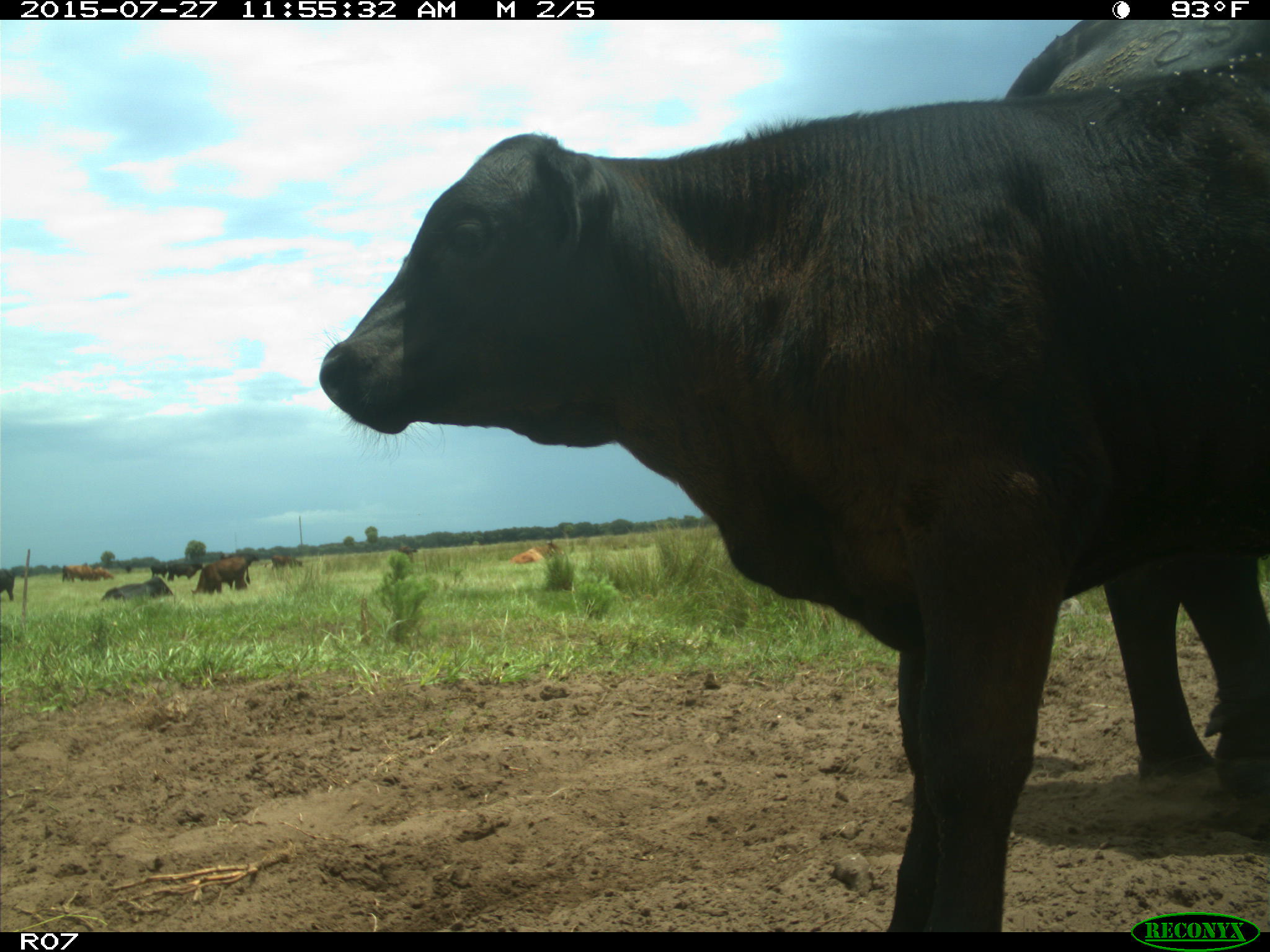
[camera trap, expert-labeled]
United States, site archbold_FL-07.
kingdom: Animalia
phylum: Chordata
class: Mammalia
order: Artiodactyla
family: Bovidae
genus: Bos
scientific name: Bos taurus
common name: domestic cow